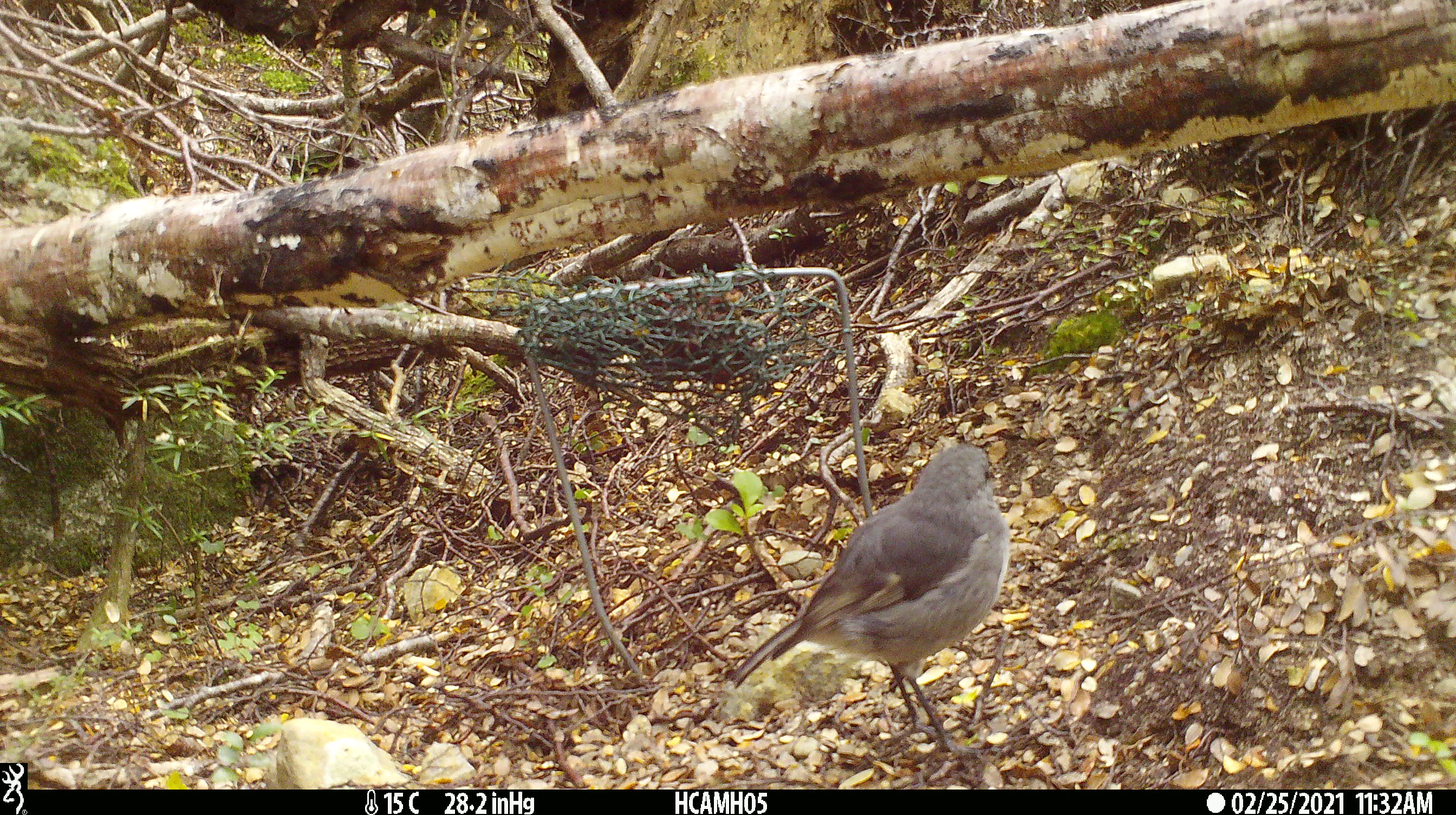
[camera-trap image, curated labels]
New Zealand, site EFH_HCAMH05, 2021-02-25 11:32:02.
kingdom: Animalia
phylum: Chordata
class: Aves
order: Passeriformes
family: Petroicidae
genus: Petroica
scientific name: Petroica australis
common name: new zealand robin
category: robin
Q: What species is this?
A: Robin (new zealand robin) (Petroica australis).